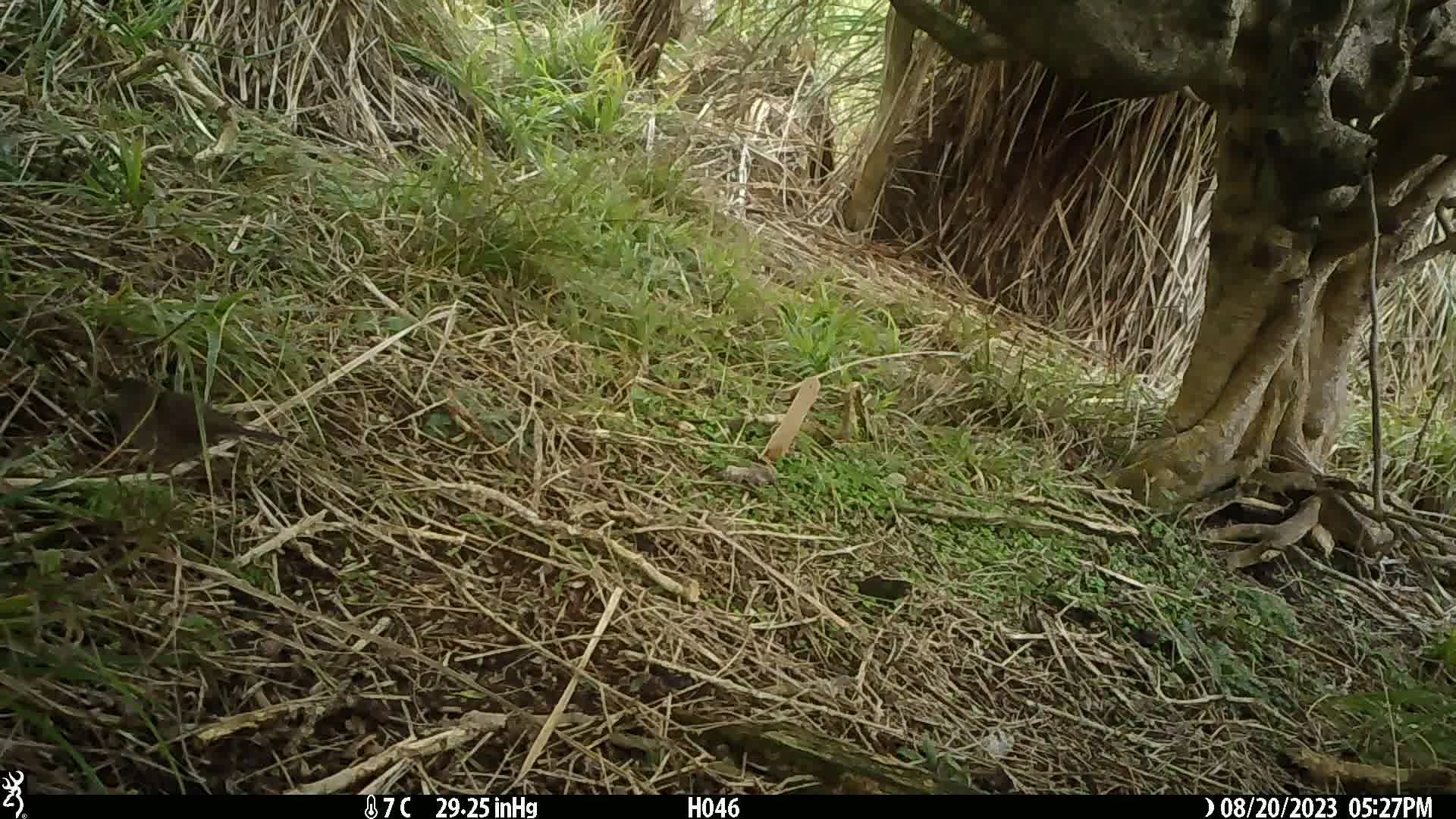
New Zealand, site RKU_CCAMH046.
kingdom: Animalia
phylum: Chordata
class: Aves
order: Passeriformes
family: Prunellidae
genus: Prunella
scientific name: Prunella modularis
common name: dunnock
Dunnock (Prunella modularis).